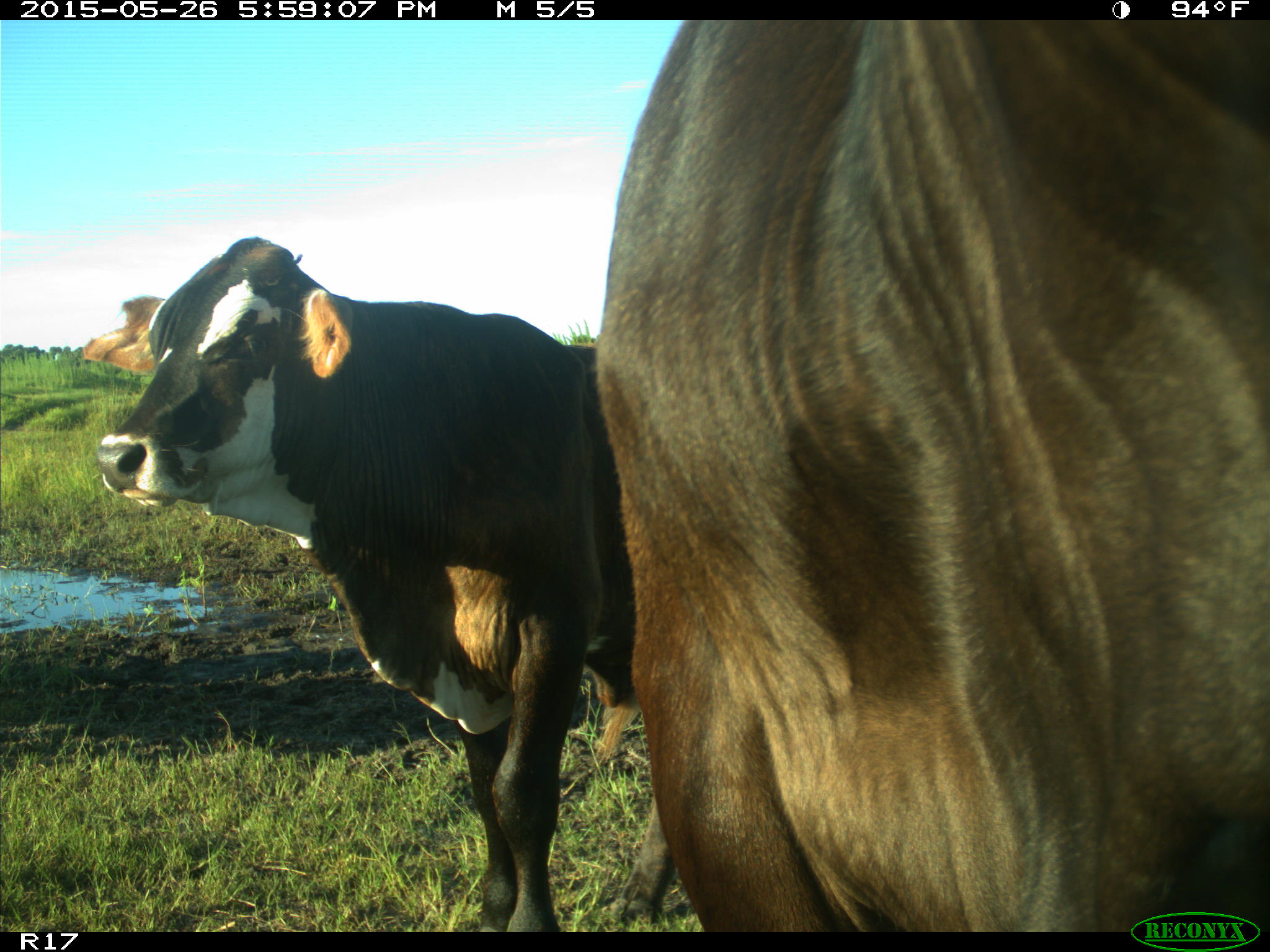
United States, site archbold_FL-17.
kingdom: Animalia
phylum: Chordata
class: Mammalia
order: Artiodactyla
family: Bovidae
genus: Bos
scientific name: Bos taurus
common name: domestic cow